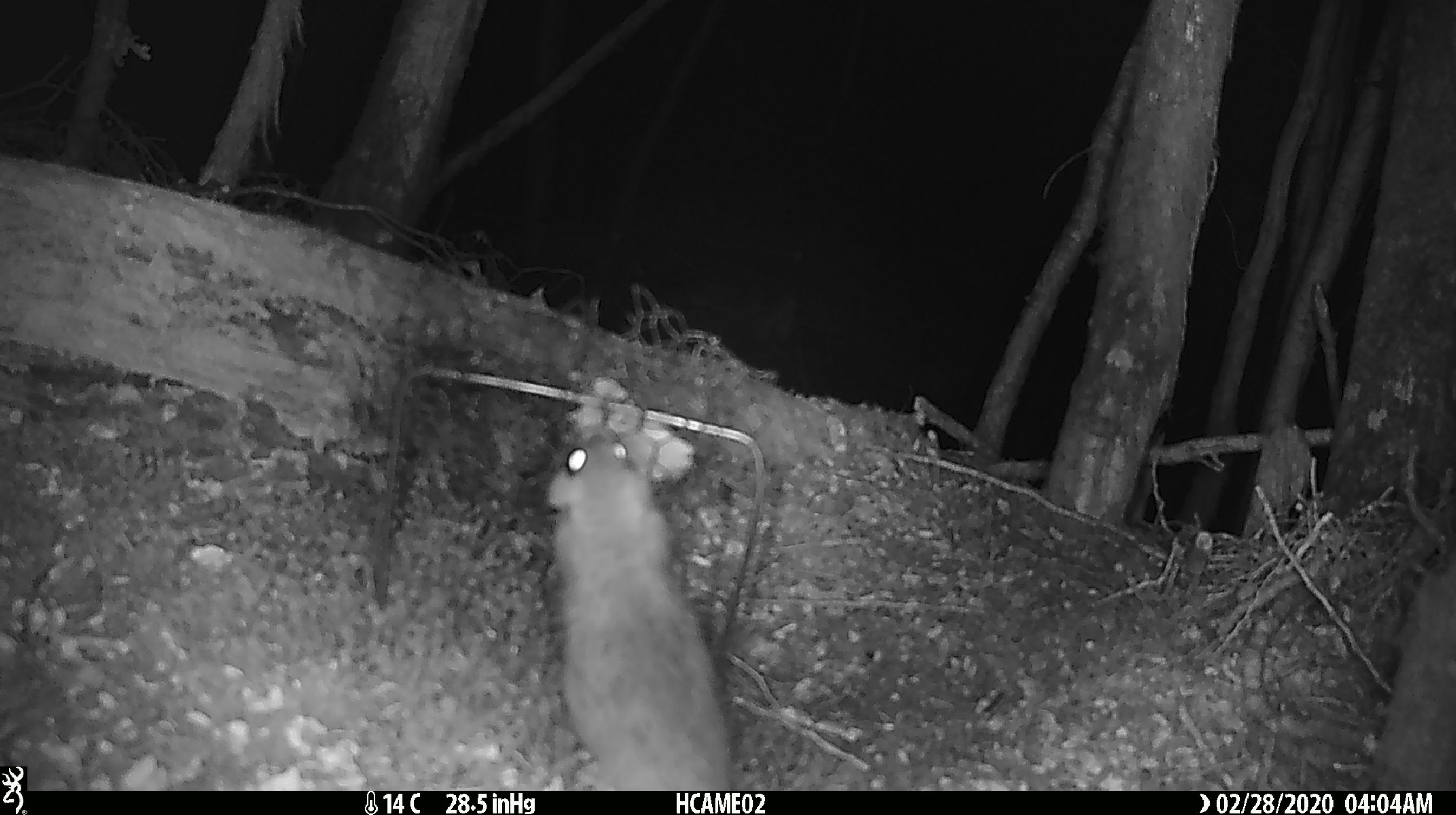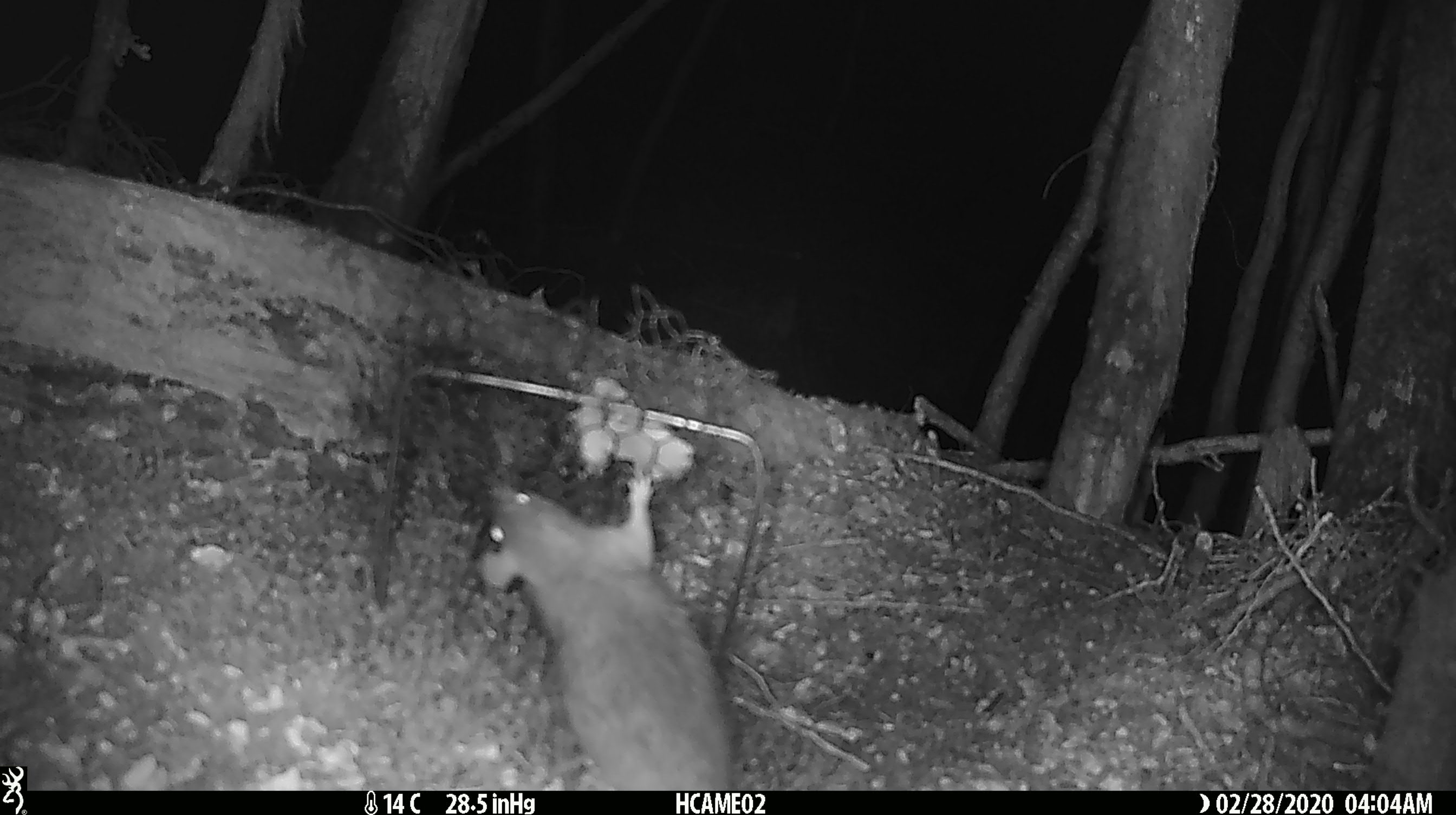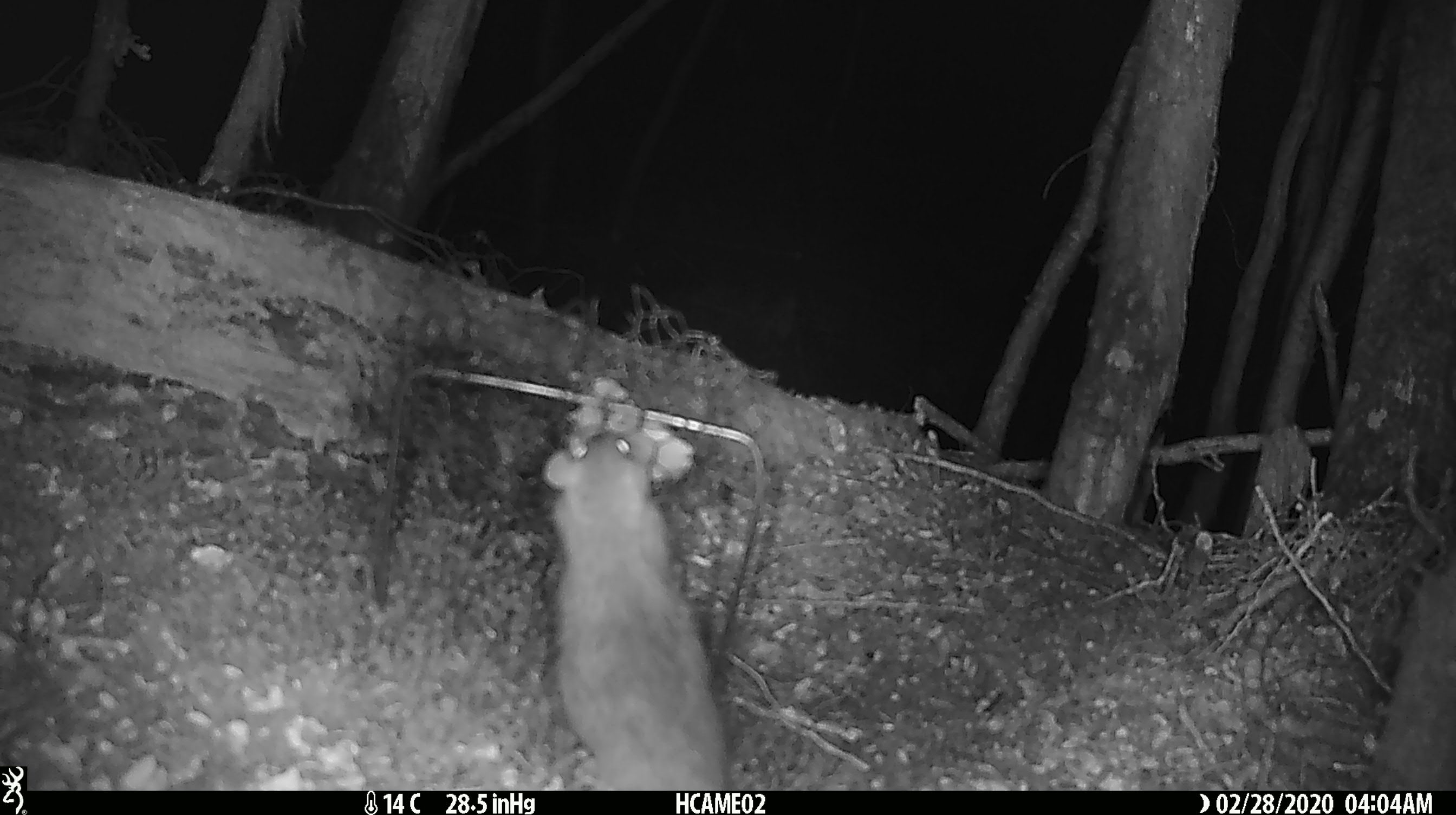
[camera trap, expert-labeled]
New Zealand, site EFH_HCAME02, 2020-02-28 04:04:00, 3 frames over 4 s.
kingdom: Animalia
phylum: Chordata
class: Mammalia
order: Rodentia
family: Muridae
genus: Rattus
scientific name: Rattus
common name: rat